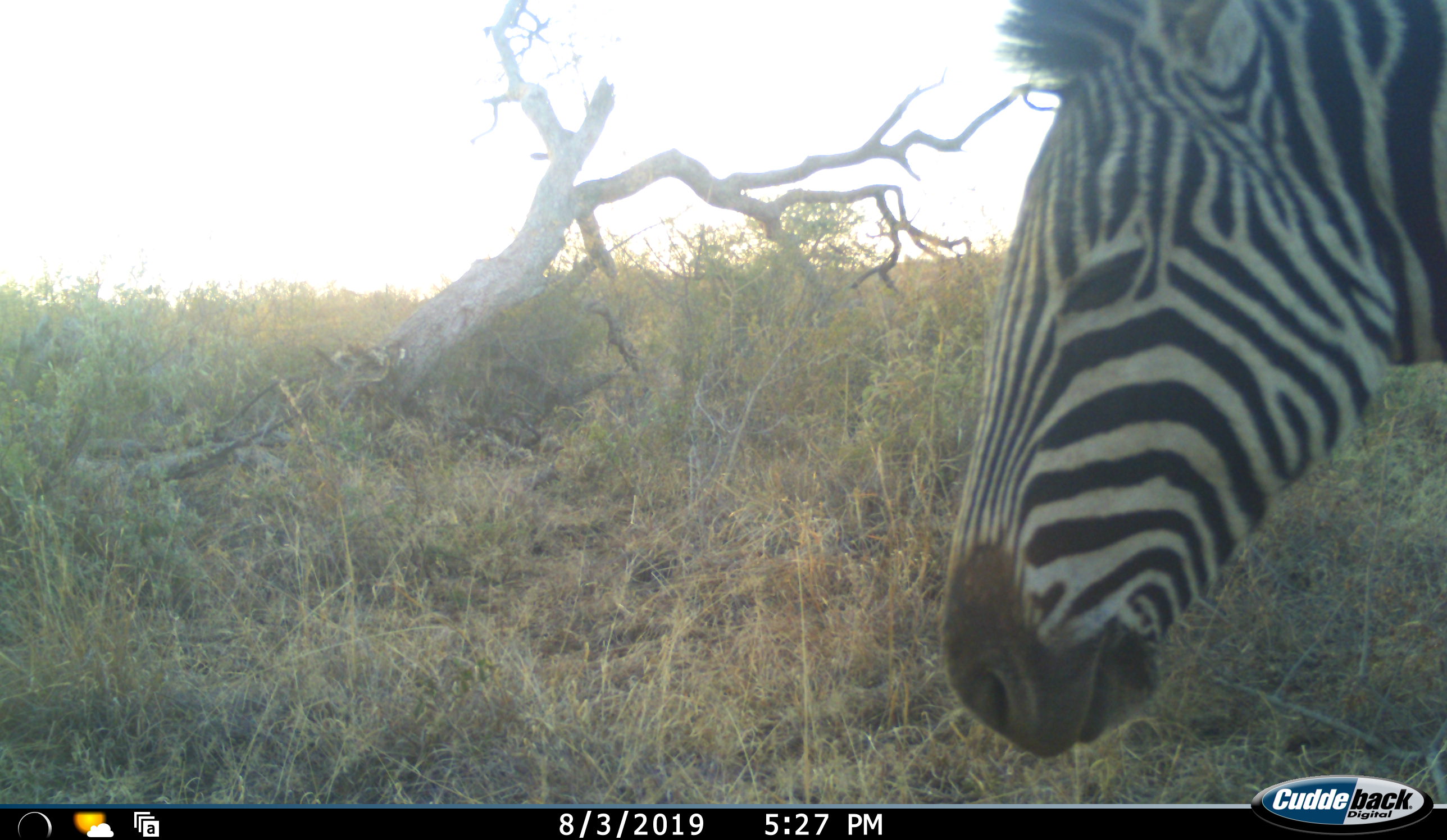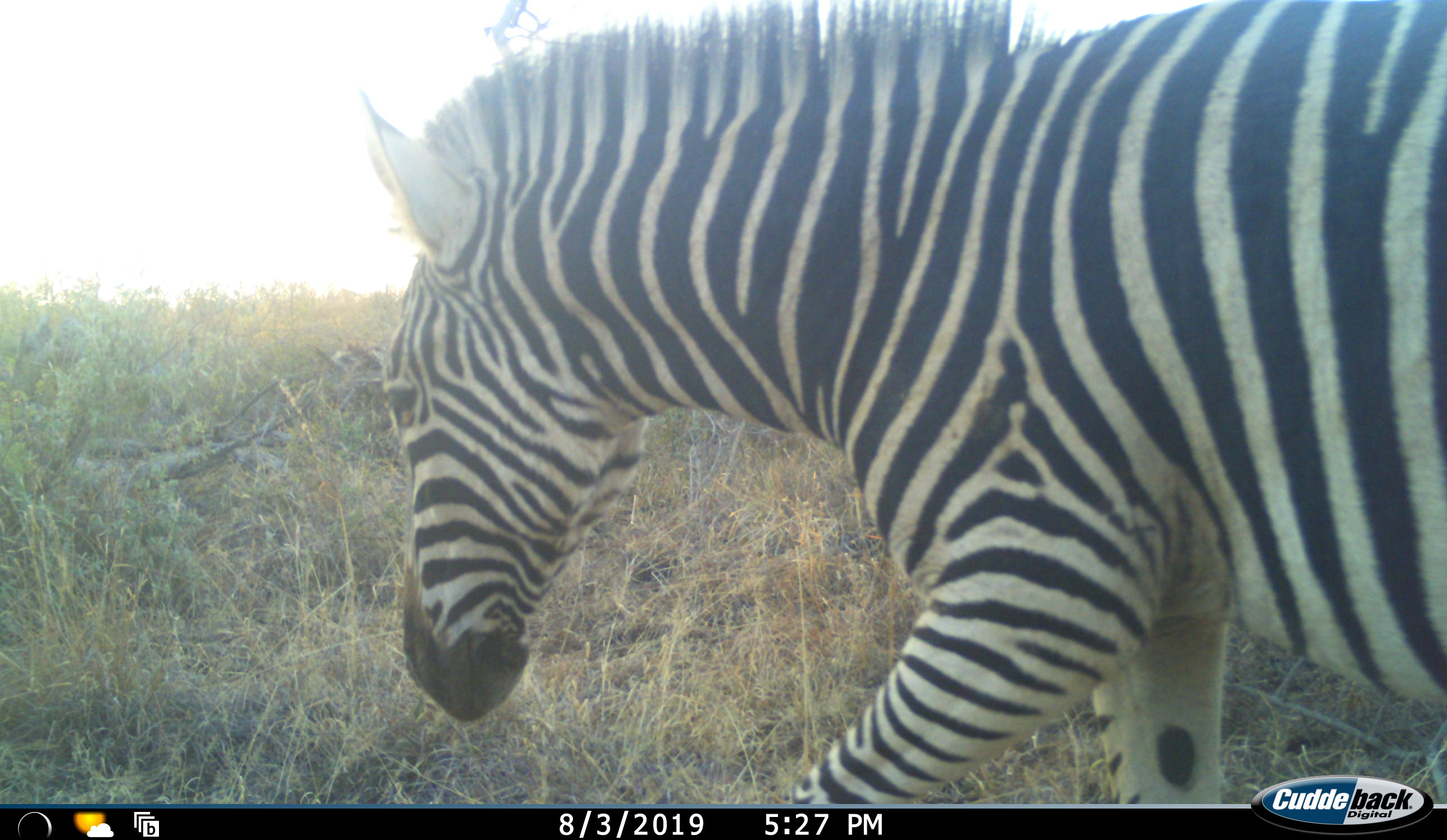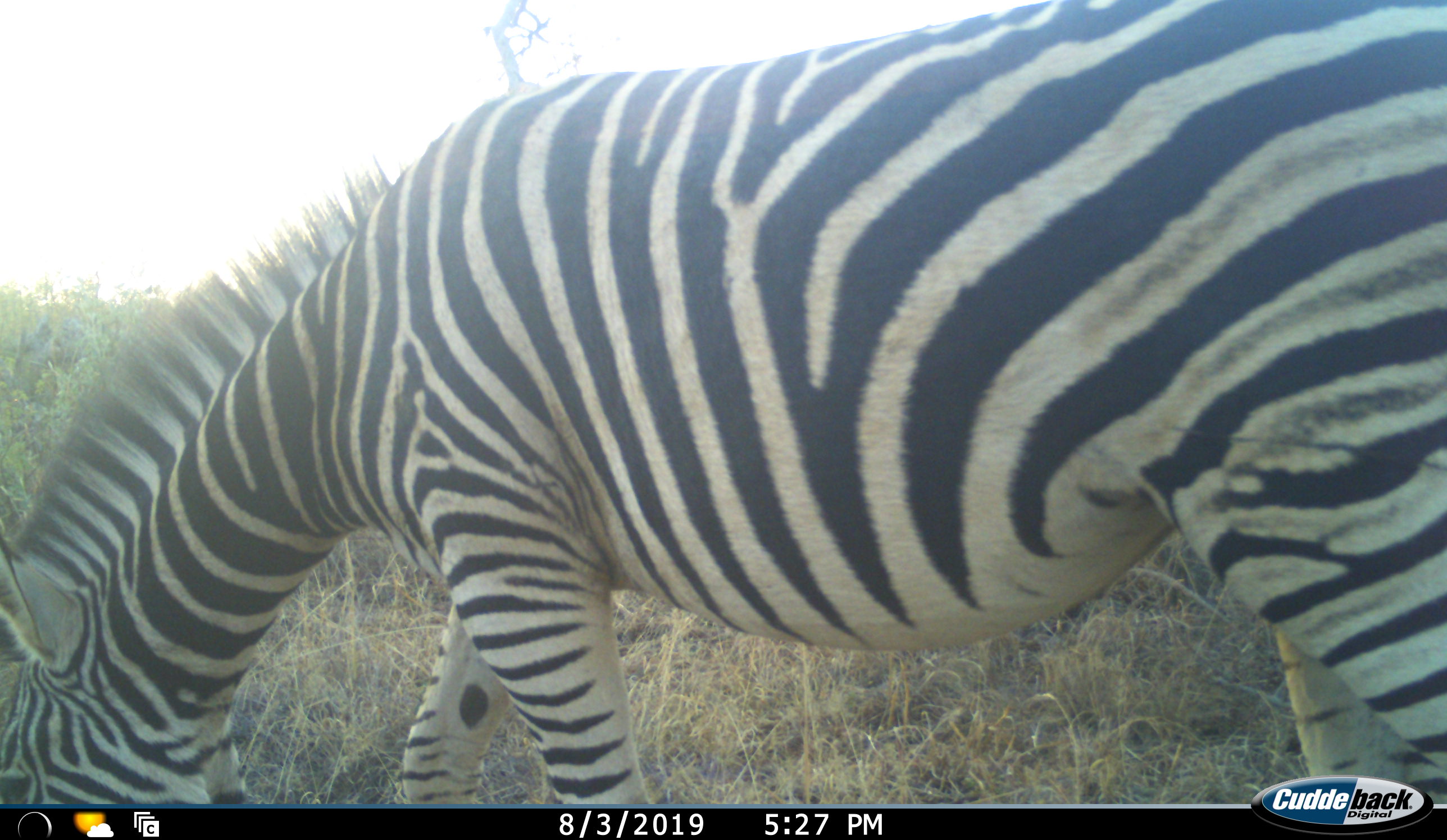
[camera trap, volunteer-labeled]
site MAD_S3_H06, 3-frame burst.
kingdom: Animalia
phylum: Chordata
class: Mammalia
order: Perissodactyla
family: Equidae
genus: Equus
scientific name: Equus quagga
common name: plains zebra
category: zebraplains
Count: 1.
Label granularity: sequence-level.